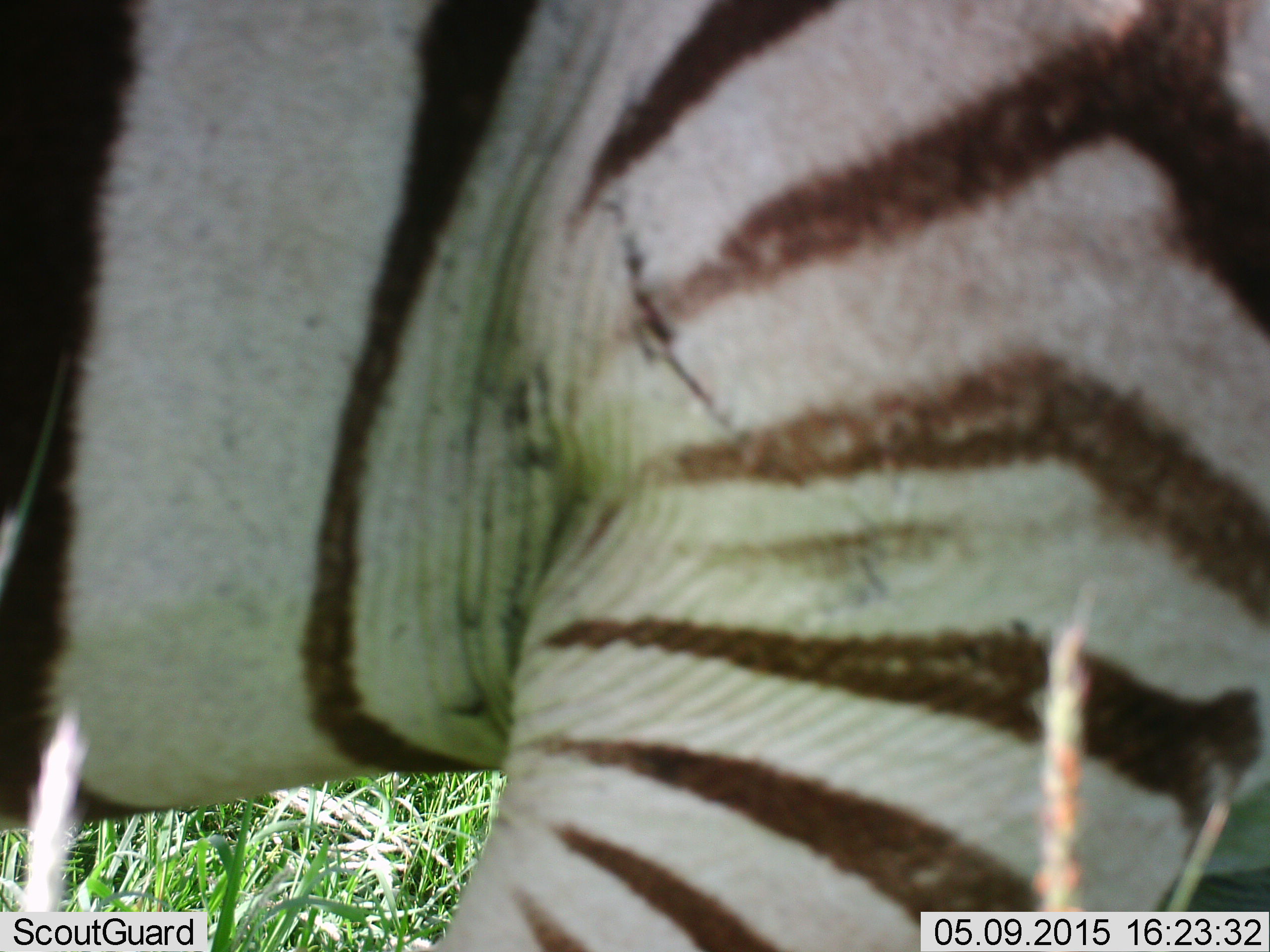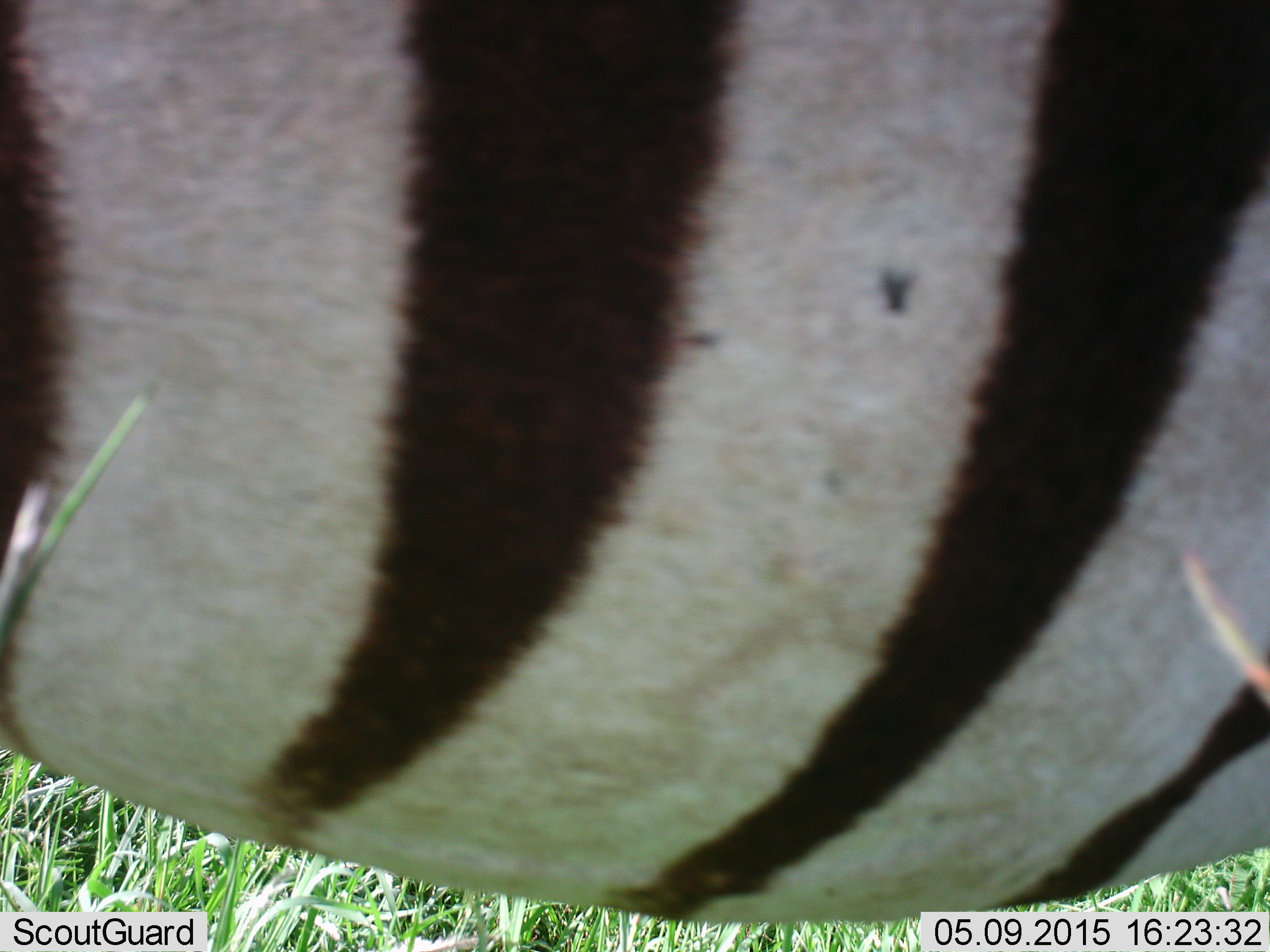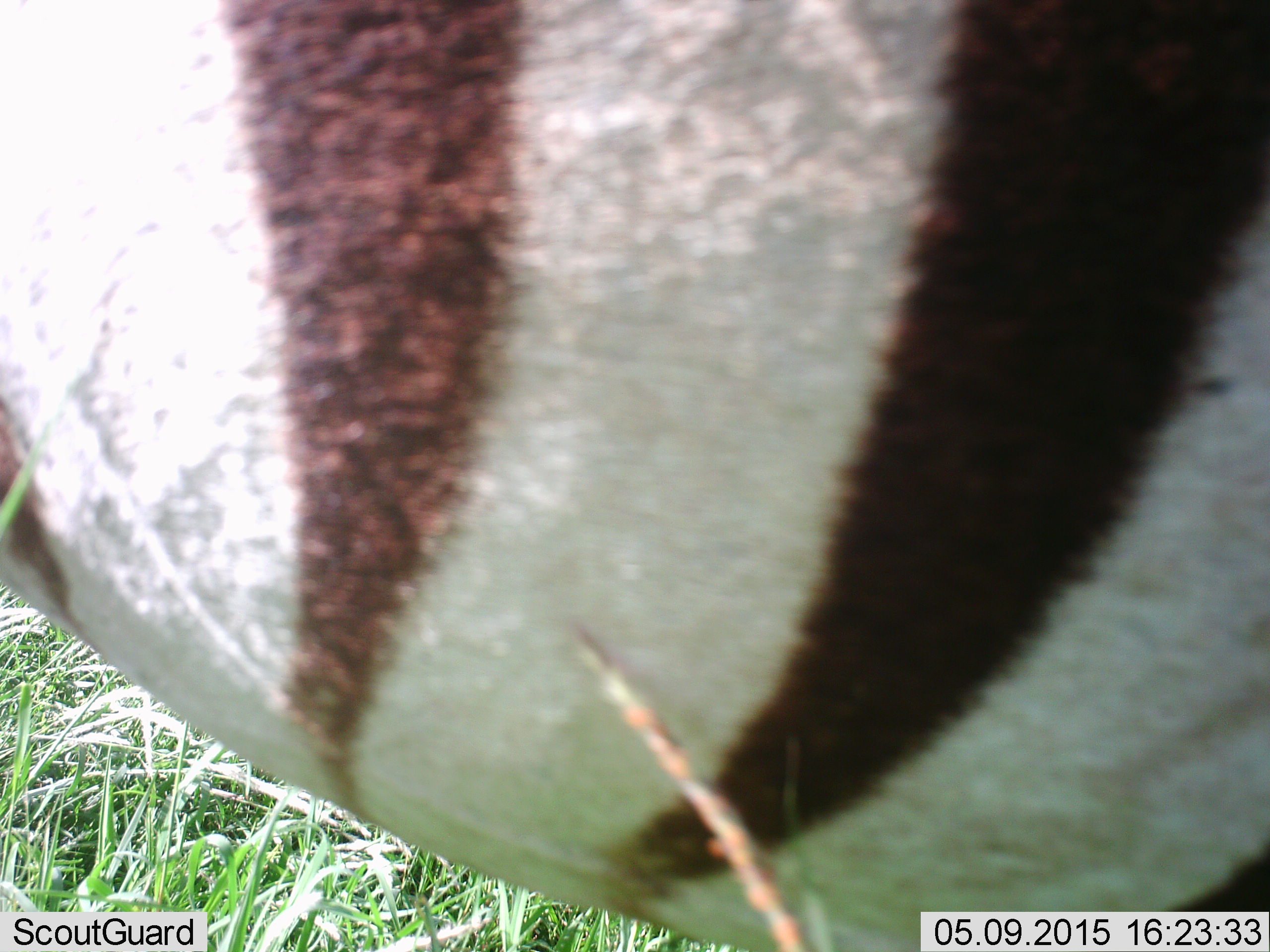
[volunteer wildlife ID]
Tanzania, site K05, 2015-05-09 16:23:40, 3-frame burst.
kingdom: Animalia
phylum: Chordata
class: Mammalia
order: Perissodactyla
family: Equidae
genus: Equus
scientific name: Equus quagga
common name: plains zebra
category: zebra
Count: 1.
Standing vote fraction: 40%.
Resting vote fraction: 0%.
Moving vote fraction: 60%.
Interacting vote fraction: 0%.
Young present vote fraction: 0%.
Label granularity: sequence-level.